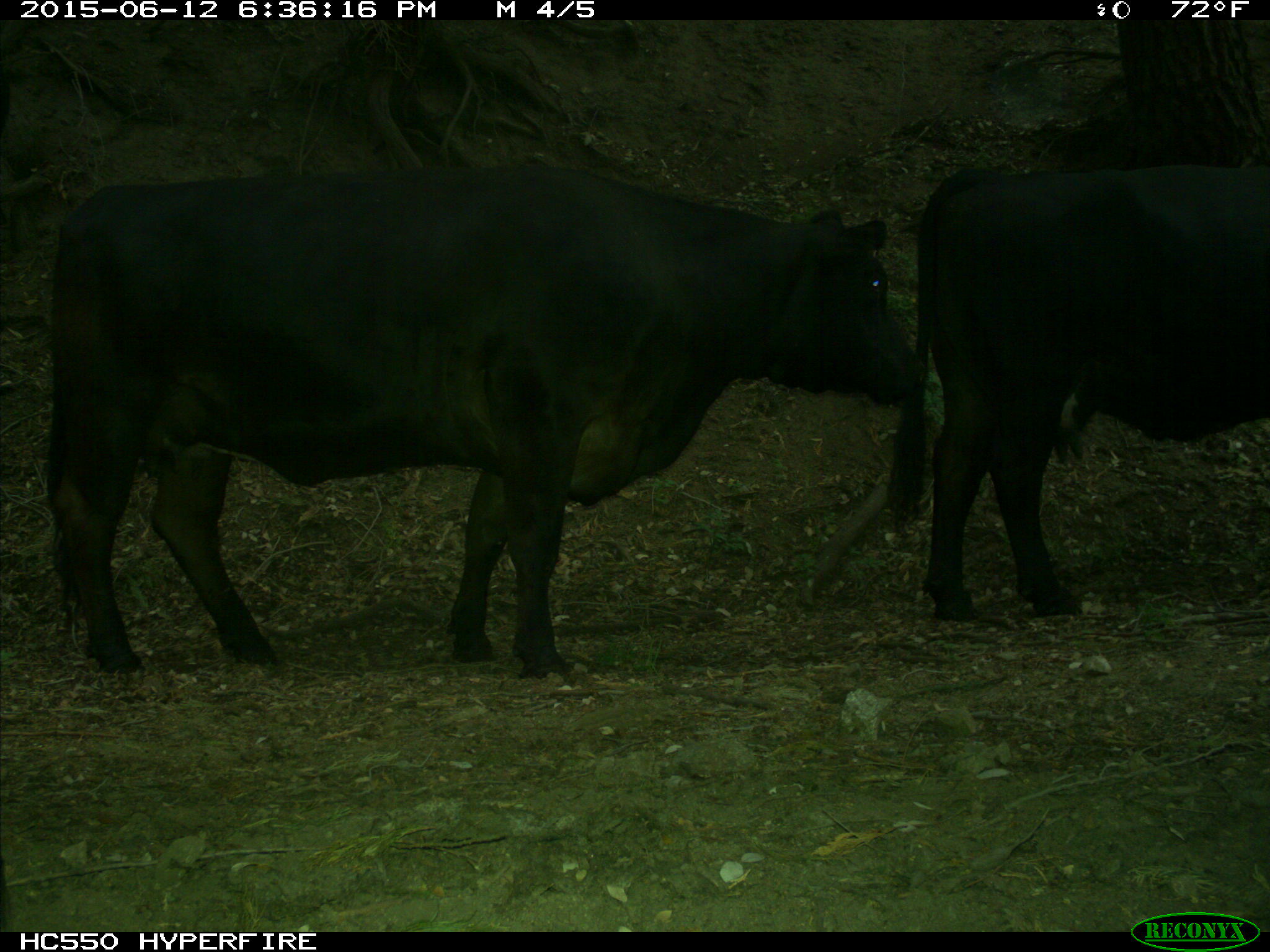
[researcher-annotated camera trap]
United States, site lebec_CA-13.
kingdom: Animalia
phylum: Chordata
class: Mammalia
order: Artiodactyla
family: Bovidae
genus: Bos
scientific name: Bos taurus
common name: domestic cow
Bos taurus (domestic cow).